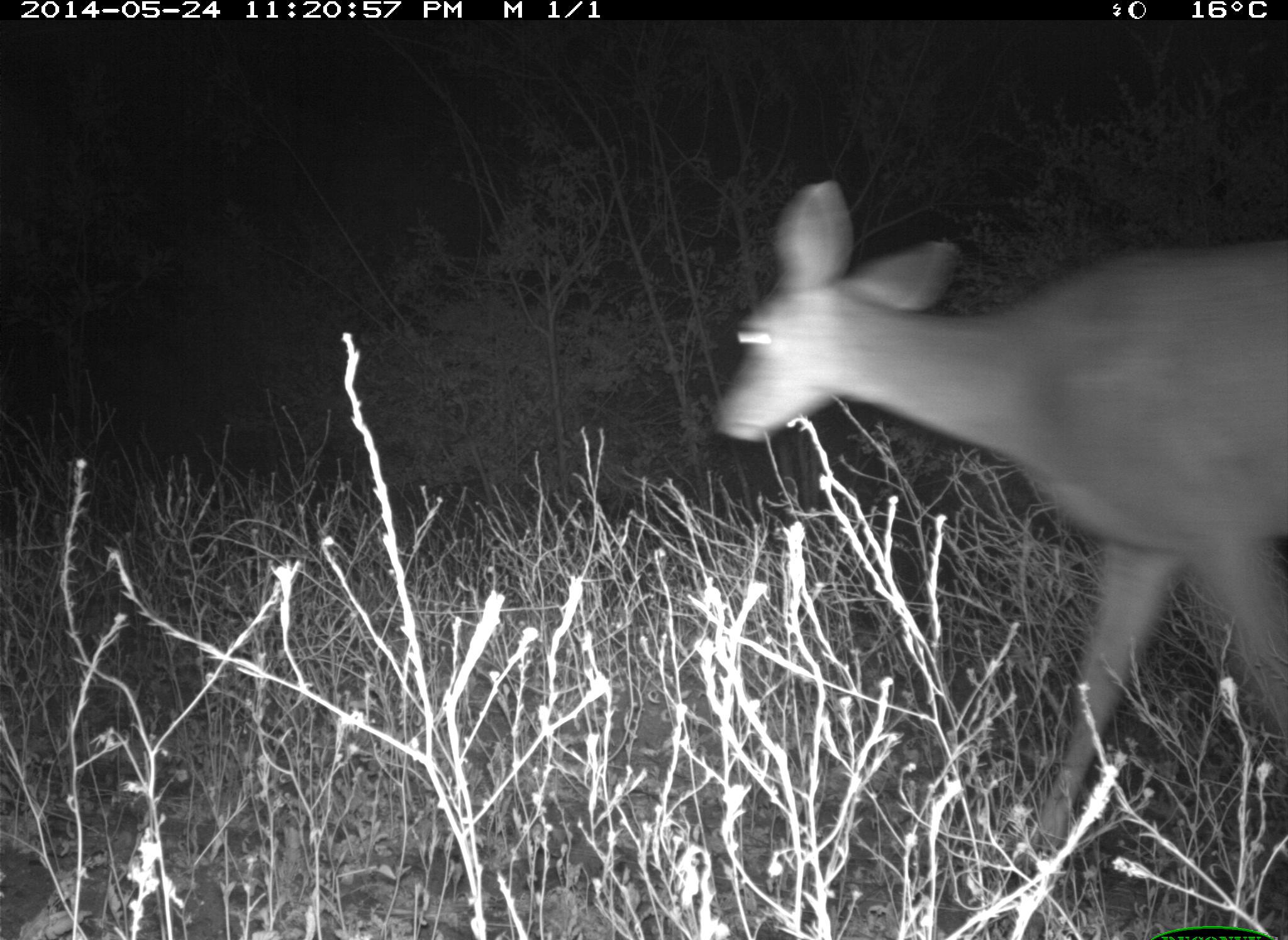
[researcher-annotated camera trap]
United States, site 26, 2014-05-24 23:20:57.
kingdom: Animalia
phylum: Chordata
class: Mammalia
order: Artiodactyla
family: Cervidae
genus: Odocoileus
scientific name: Odocoileus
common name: deer